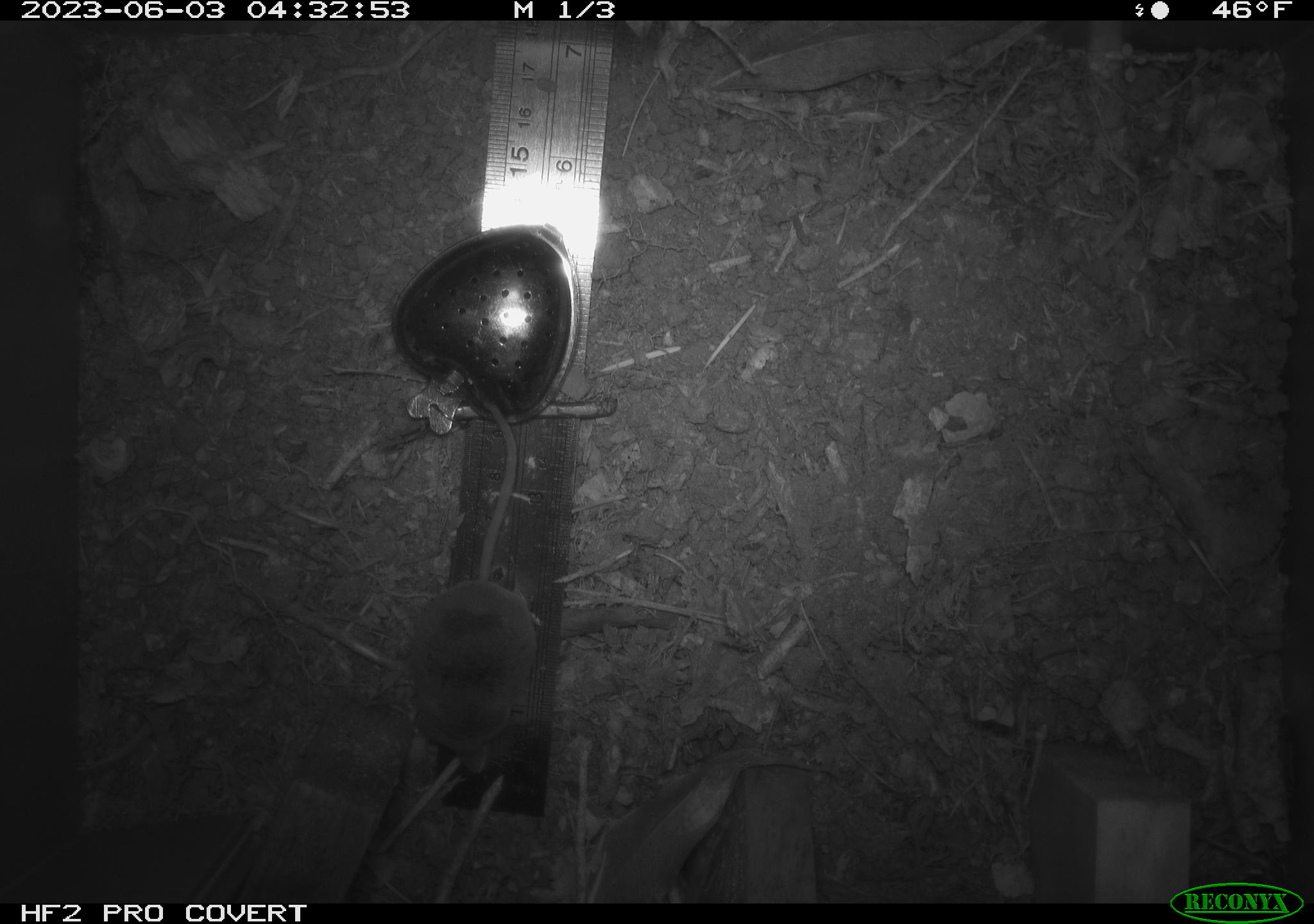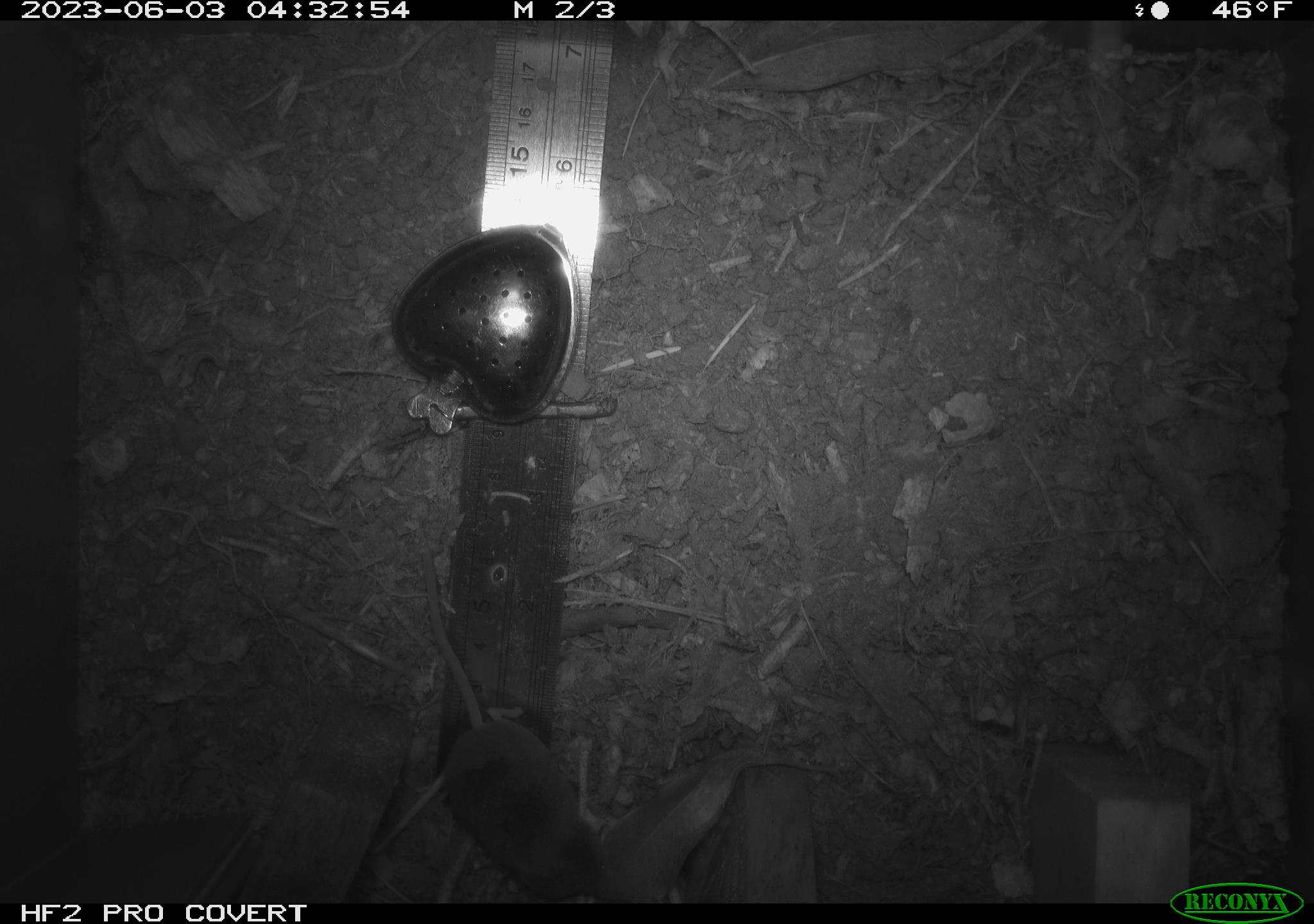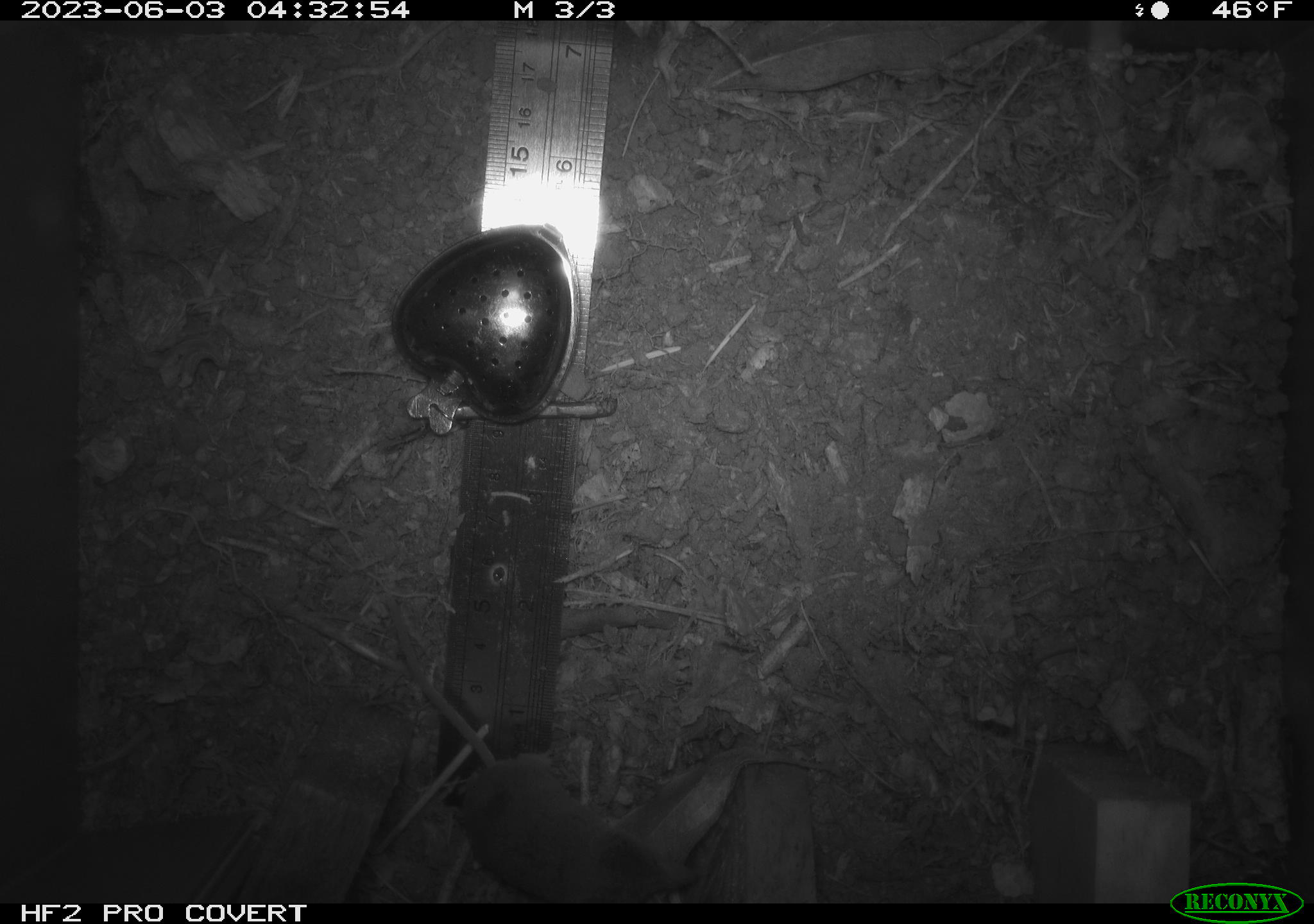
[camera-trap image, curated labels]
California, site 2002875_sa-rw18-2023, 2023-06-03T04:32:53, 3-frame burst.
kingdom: Animalia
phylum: Chordata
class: Mammalia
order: Eulipotyphla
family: Soricidae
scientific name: Soricidae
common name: shrews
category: soricidae family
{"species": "soricidae family (shrews) (Soricidae)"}